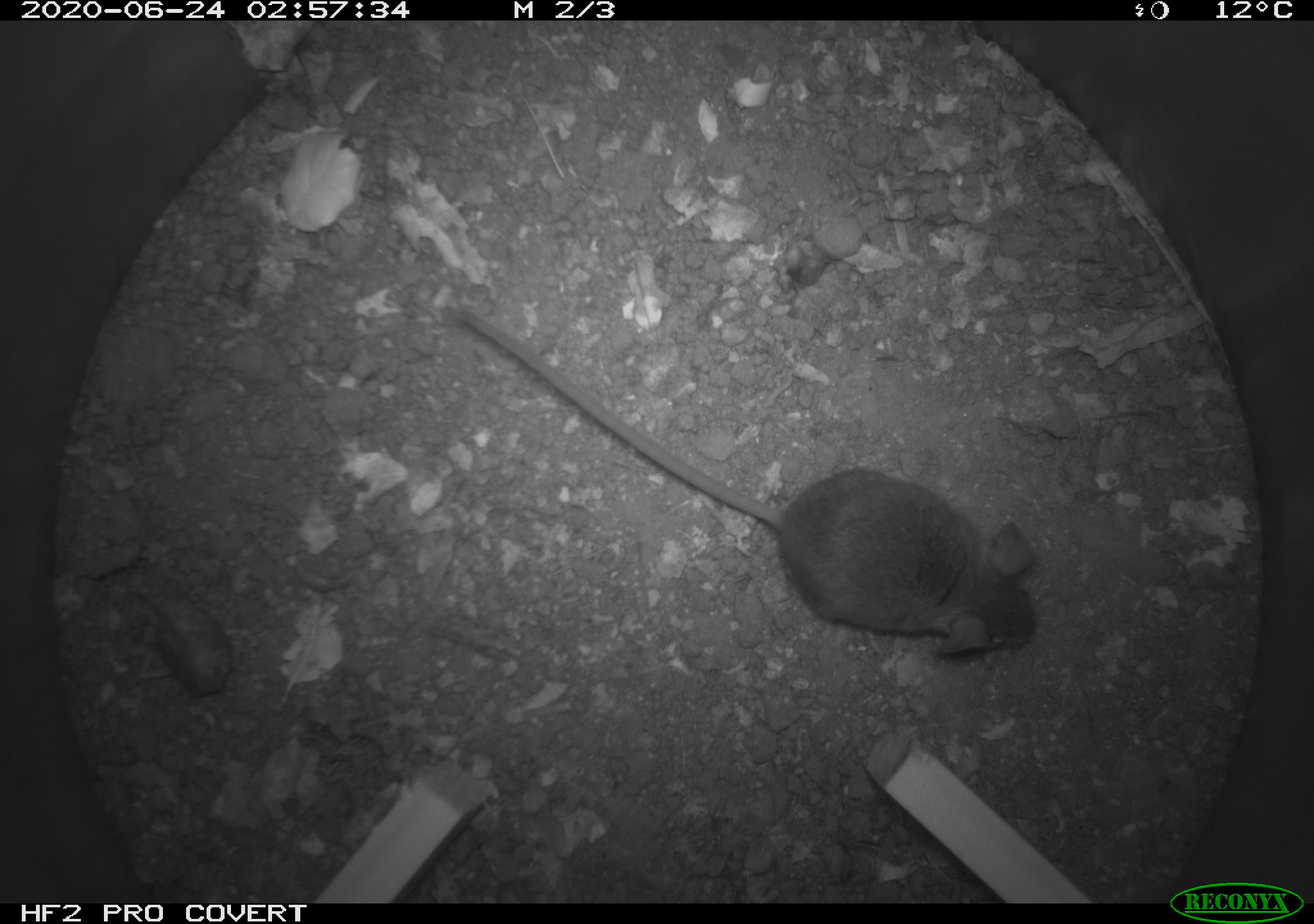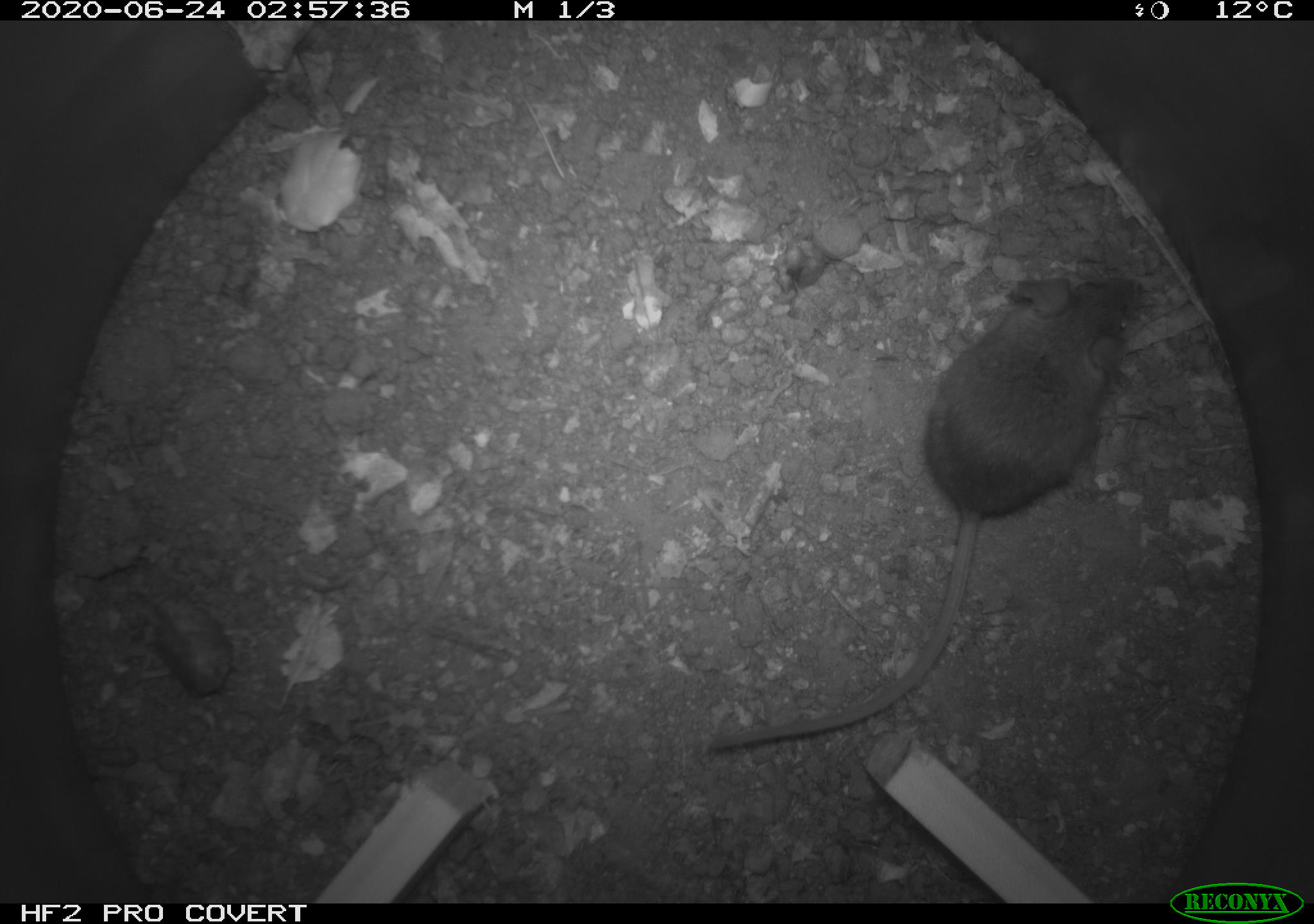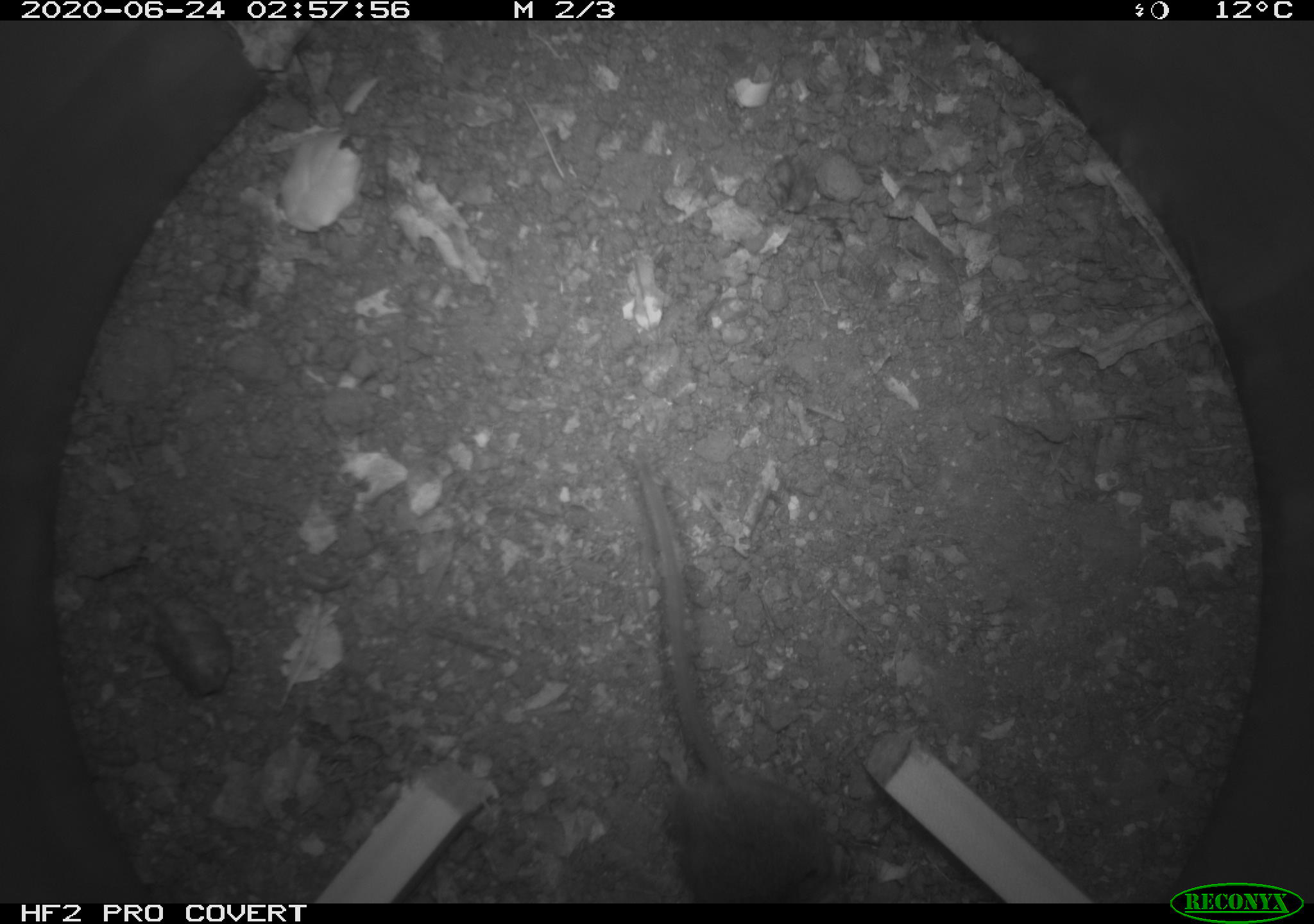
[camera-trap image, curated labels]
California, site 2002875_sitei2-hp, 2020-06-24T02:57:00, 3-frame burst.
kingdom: Animalia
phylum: Chordata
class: Mammalia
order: Rodentia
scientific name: Rodentia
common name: mouse species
Mouse species (Rodentia).